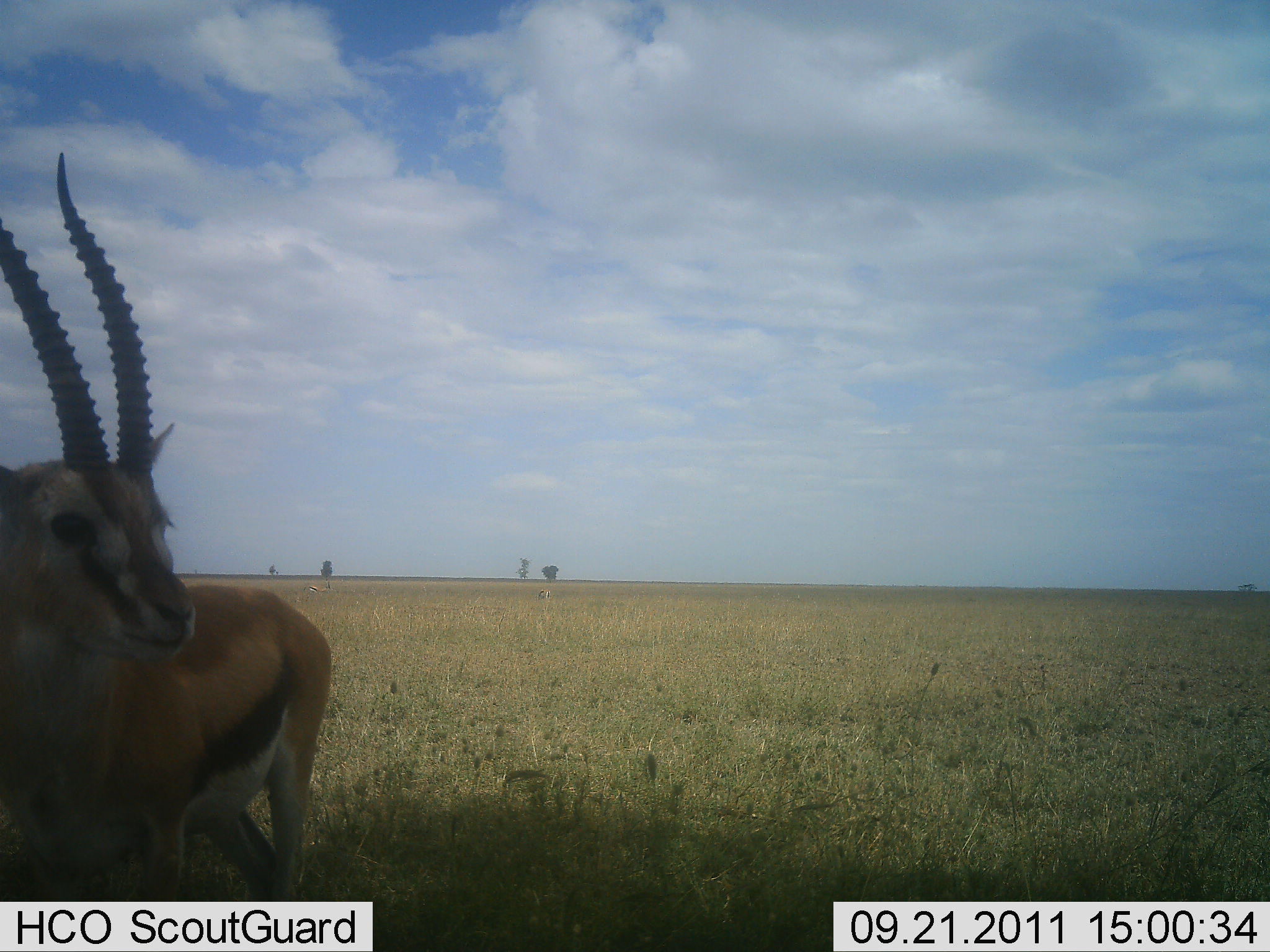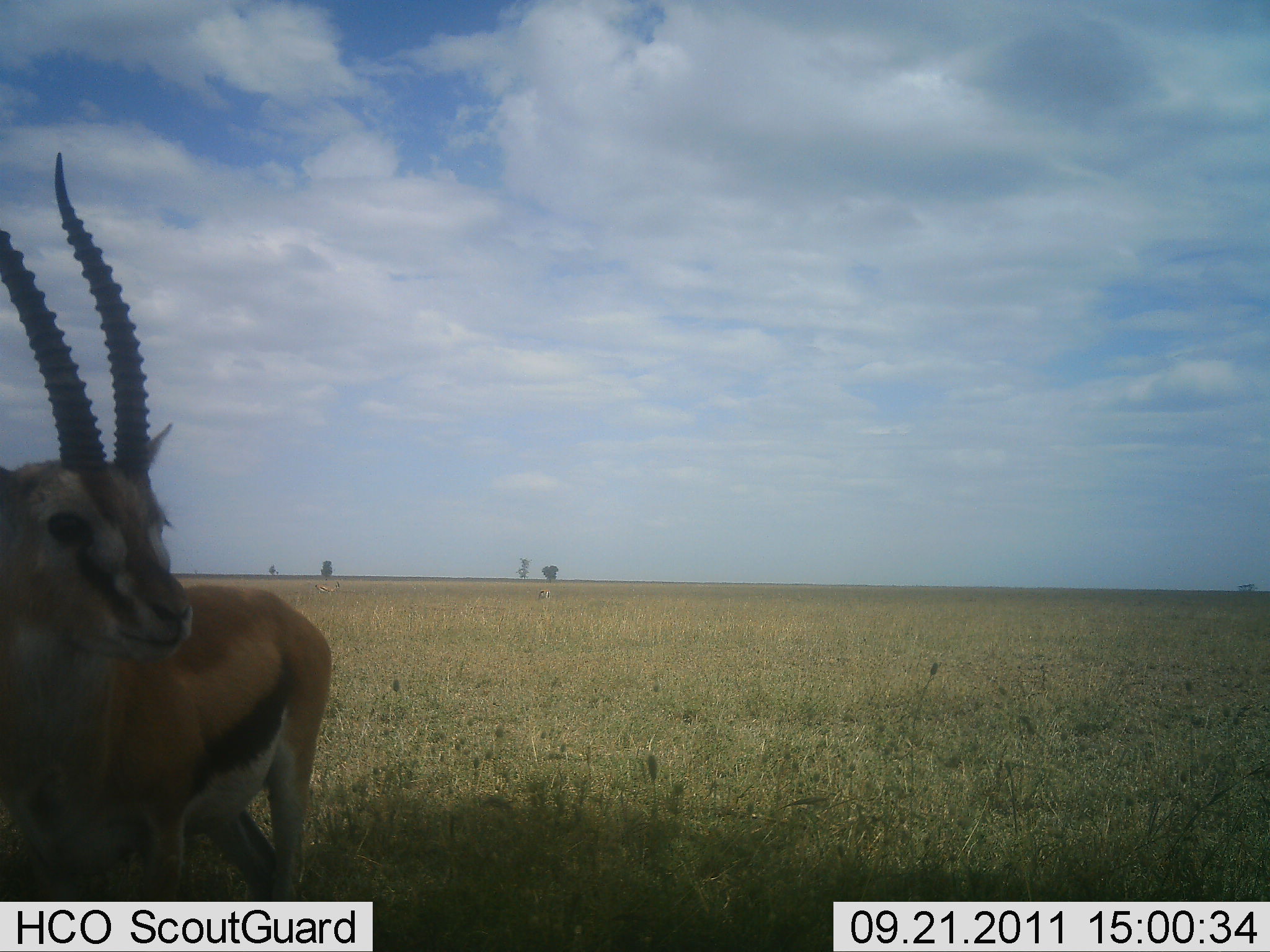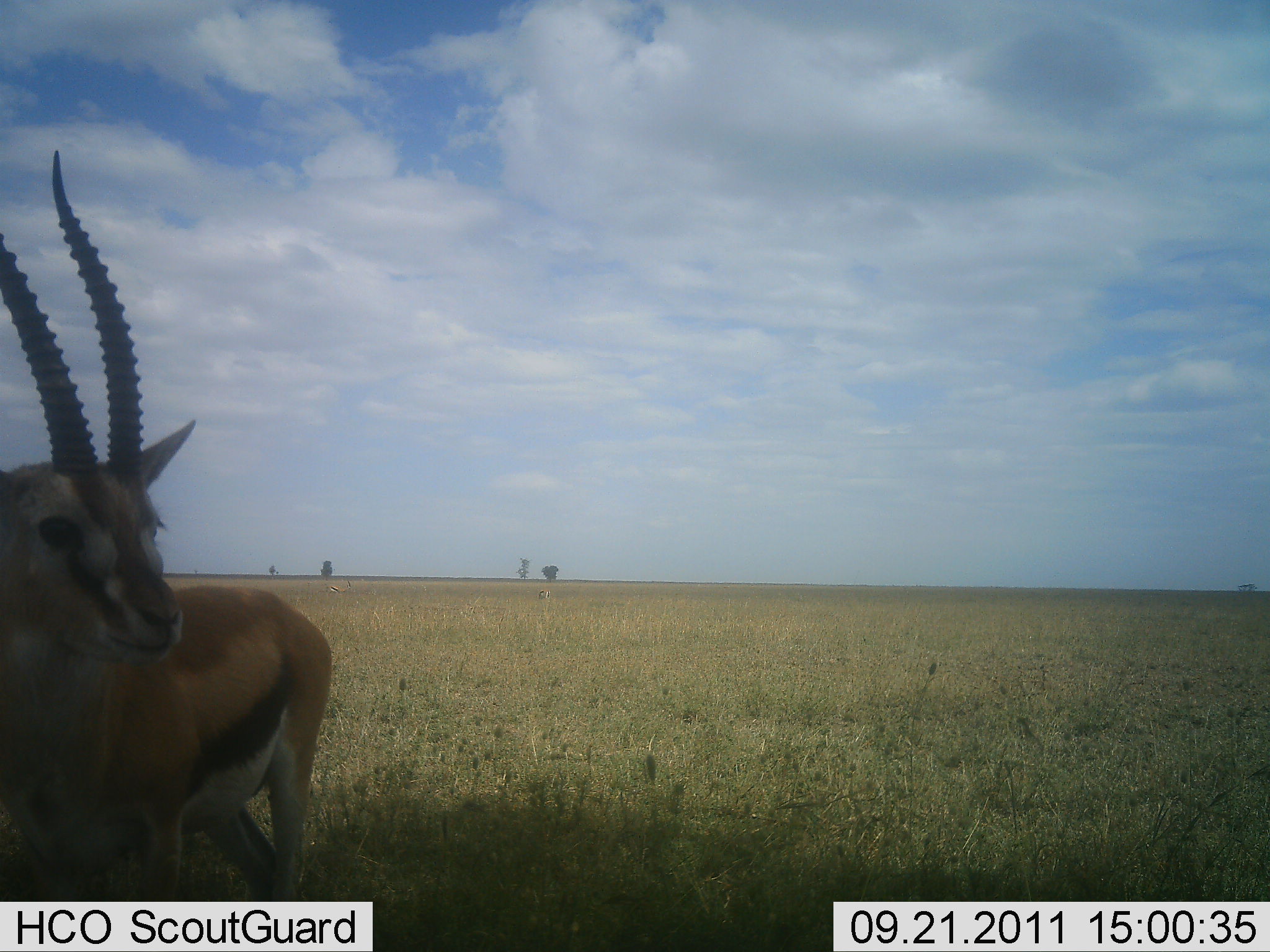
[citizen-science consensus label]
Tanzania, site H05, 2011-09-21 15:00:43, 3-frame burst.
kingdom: Animalia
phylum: Chordata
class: Mammalia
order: Artiodactyla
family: Bovidae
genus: Eudorcas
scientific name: Eudorcas thomsonii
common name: thomson's gazelle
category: gazellethomsons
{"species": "gazellethomsons (thomson's gazelle) (Eudorcas thomsonii)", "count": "1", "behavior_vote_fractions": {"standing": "100%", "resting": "0%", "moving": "0%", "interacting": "0%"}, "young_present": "0%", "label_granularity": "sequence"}